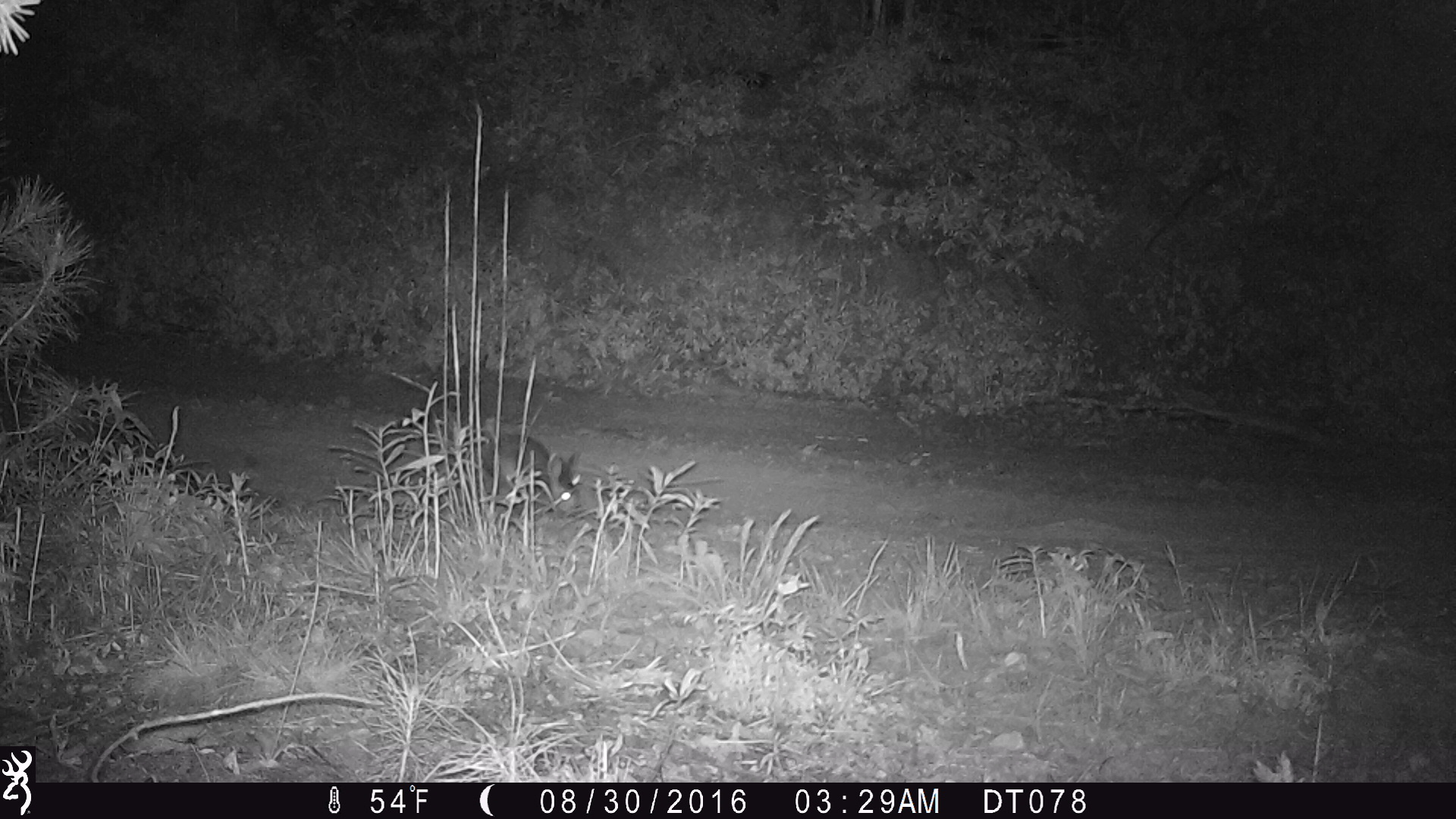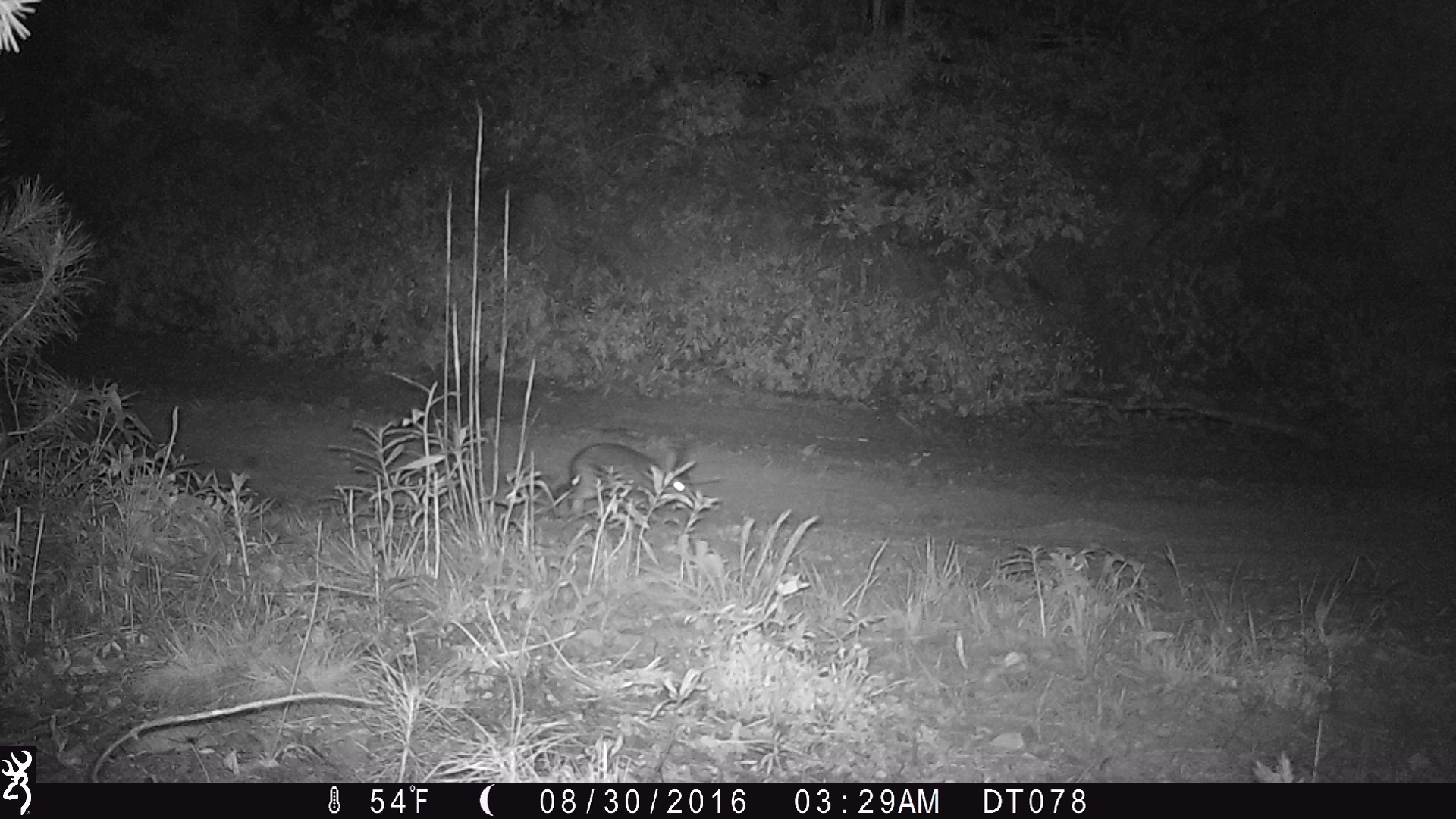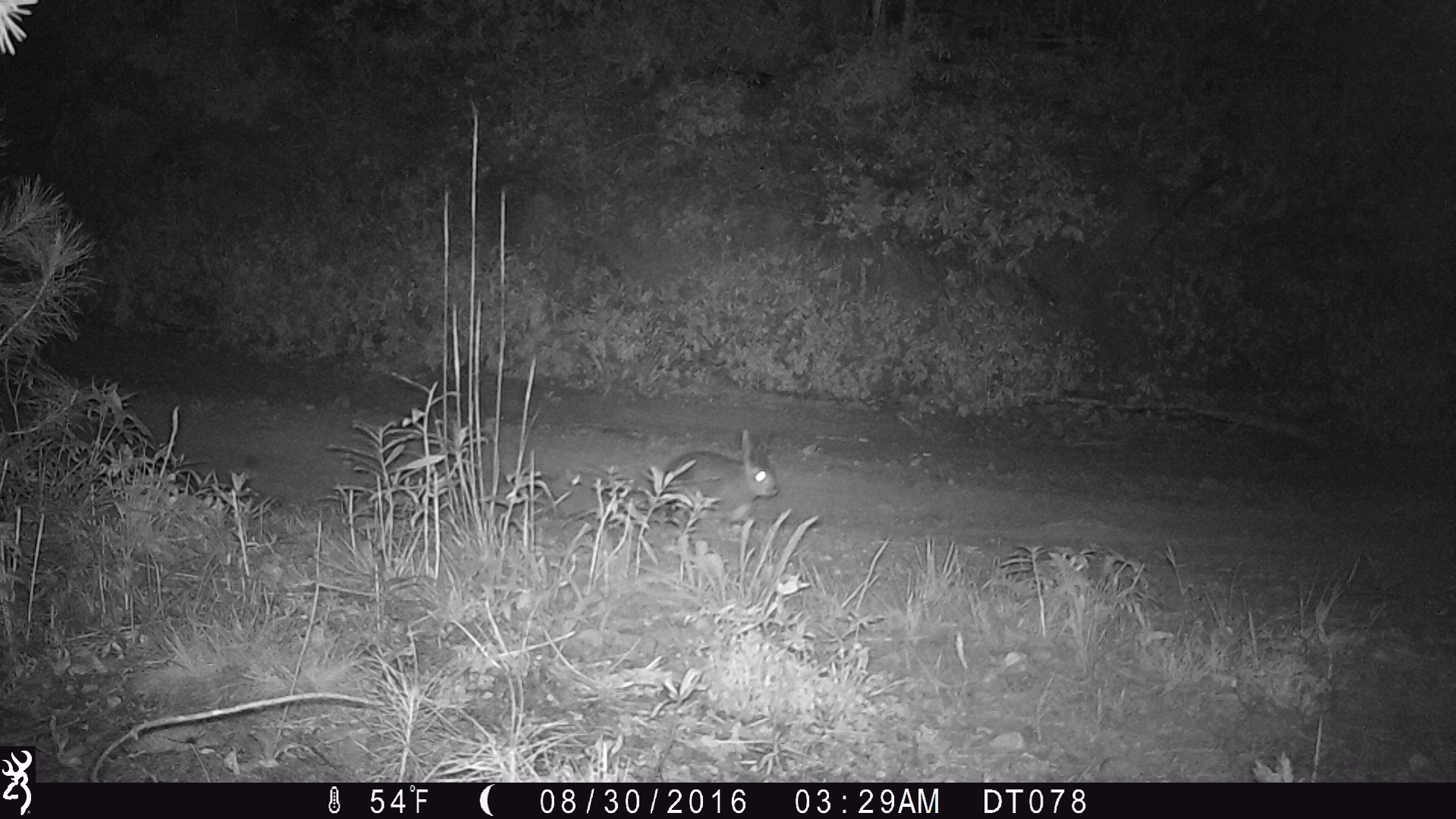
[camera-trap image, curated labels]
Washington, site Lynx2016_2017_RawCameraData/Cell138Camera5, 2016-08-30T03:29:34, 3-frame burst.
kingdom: Animalia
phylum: Chordata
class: Mammalia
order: Lagomorpha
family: Leporidae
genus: Lepus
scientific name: Lepus americanus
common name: snowshoe hare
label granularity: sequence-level